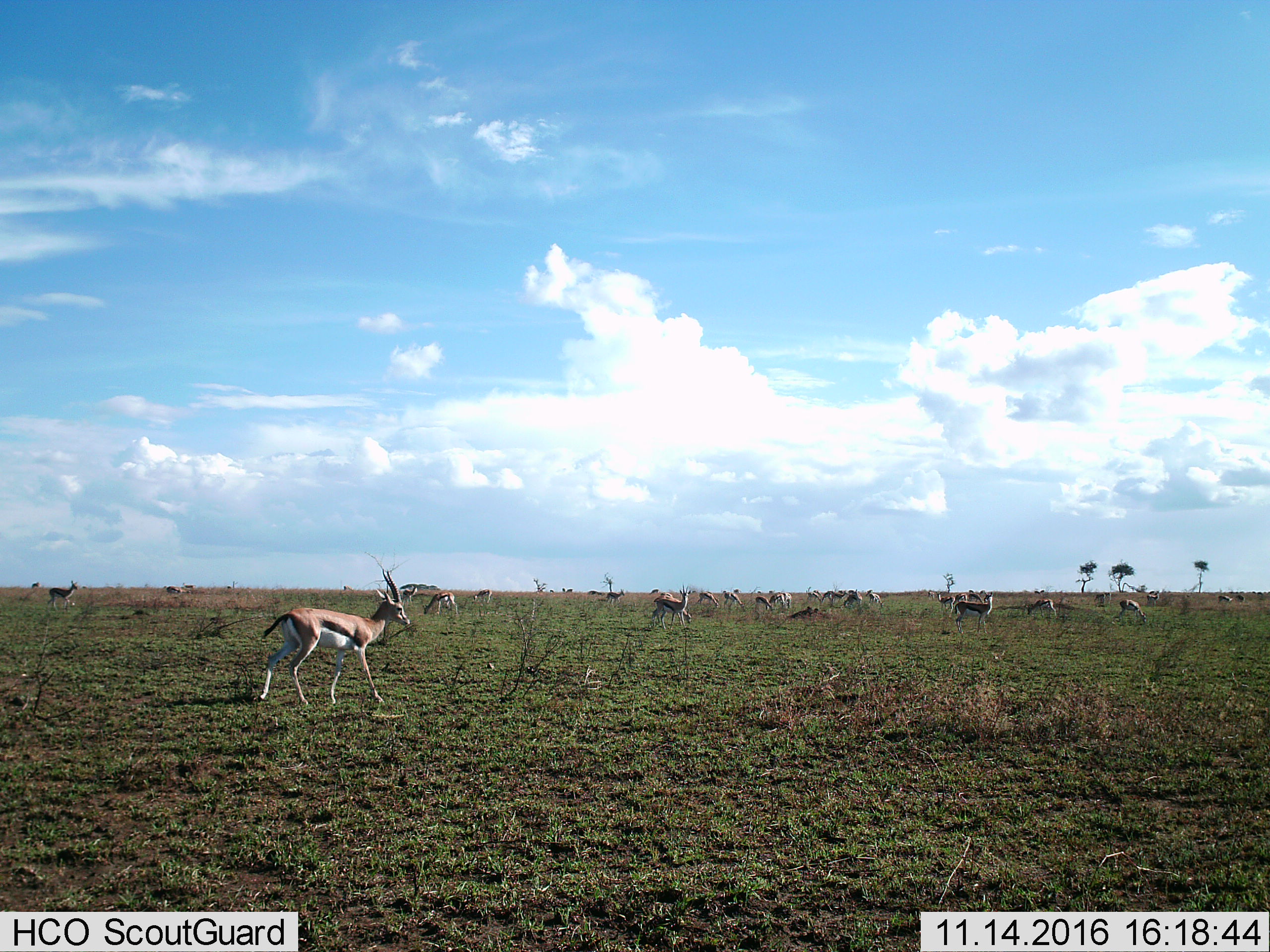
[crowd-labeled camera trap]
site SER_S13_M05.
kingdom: Animalia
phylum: Chordata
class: Mammalia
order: Artiodactyla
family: Bovidae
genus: Eudorcas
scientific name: Eudorcas thomsonii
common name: thomson's gazelle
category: gazellethomsons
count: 11-50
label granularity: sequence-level